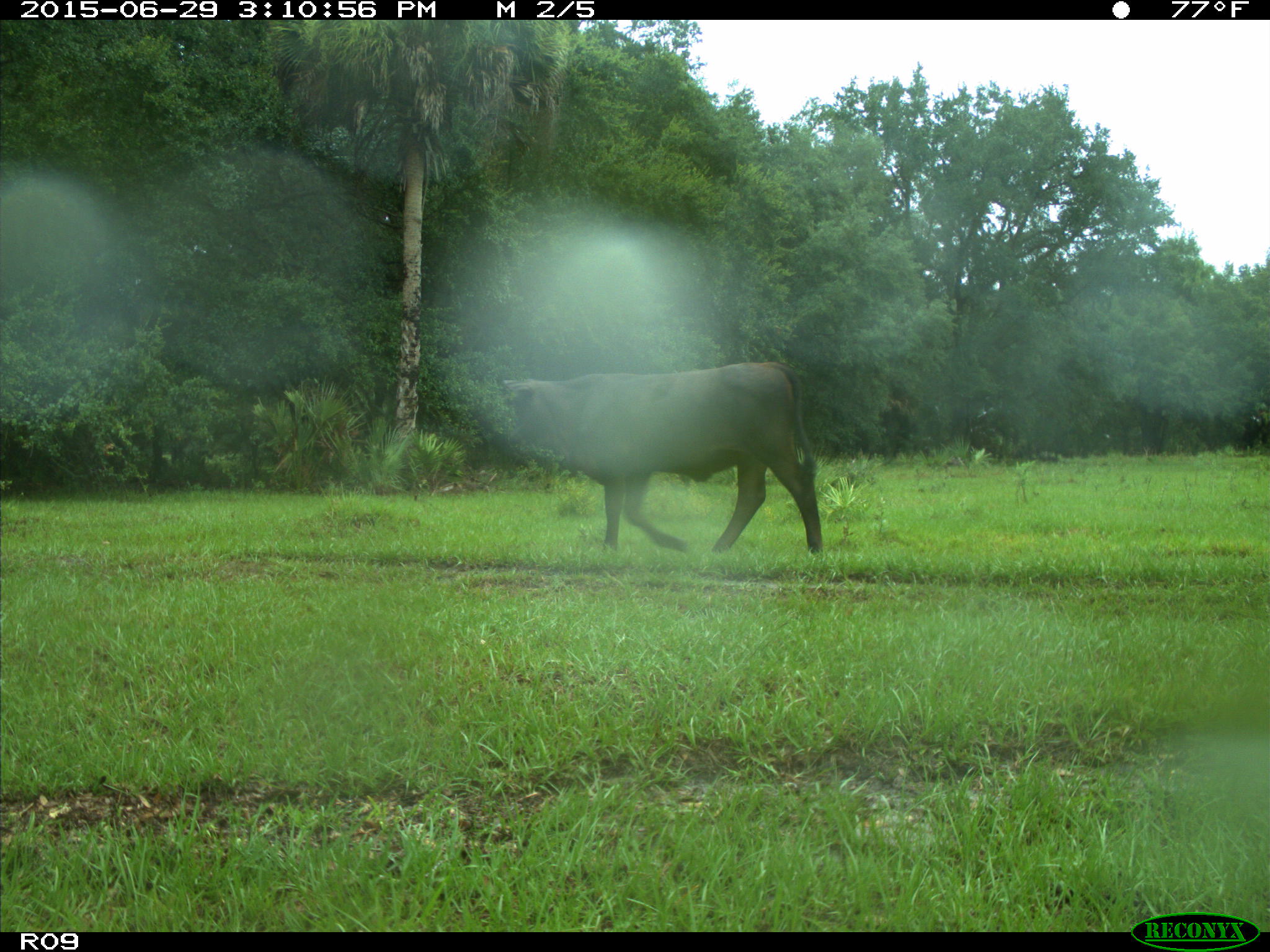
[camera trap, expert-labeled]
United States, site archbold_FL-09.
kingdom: Animalia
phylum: Chordata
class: Mammalia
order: Artiodactyla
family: Bovidae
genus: Bos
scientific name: Bos taurus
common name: domestic cow